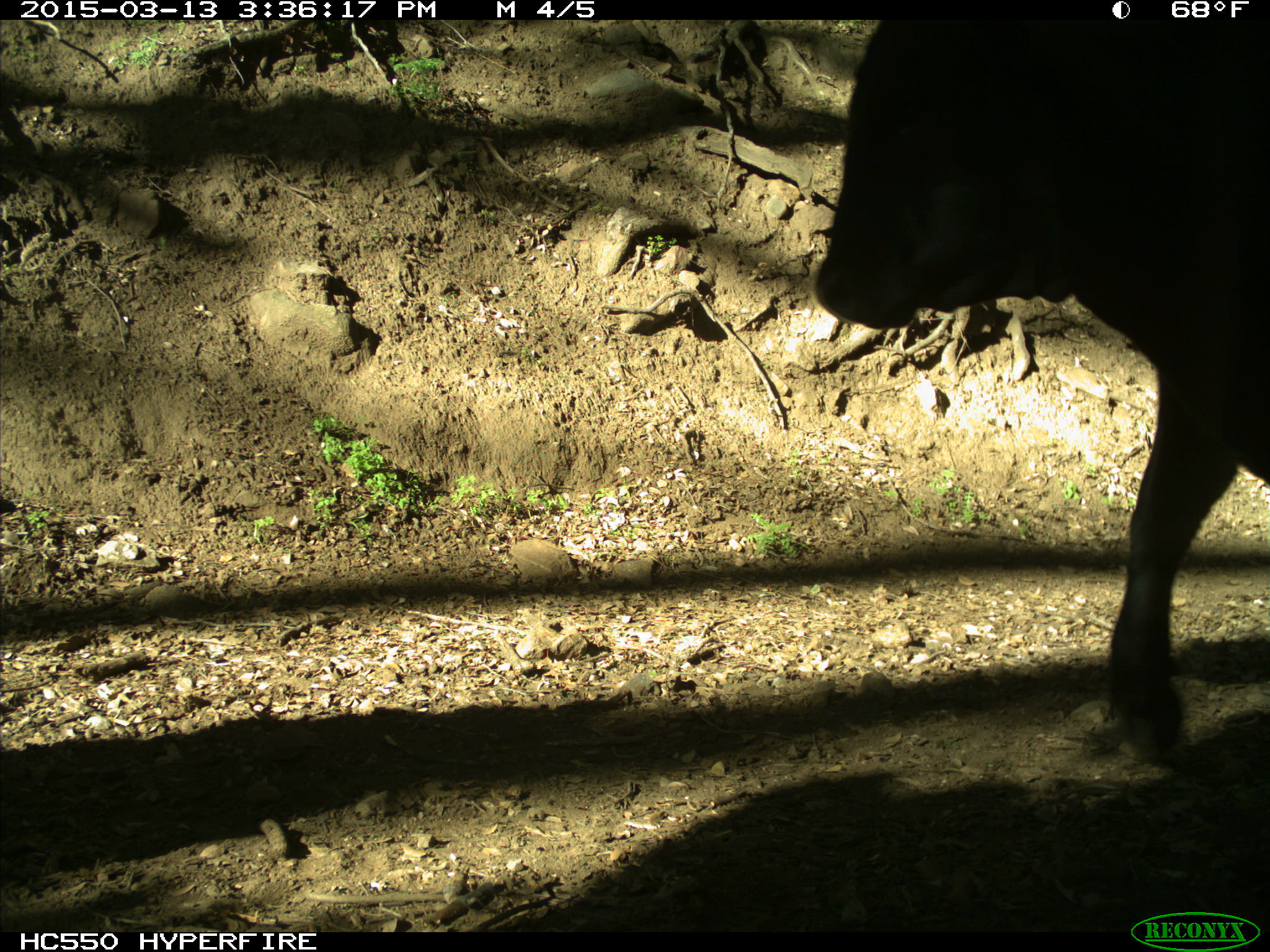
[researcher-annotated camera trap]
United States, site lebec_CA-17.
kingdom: Animalia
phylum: Chordata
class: Mammalia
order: Artiodactyla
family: Bovidae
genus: Bos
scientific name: Bos taurus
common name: domestic cow